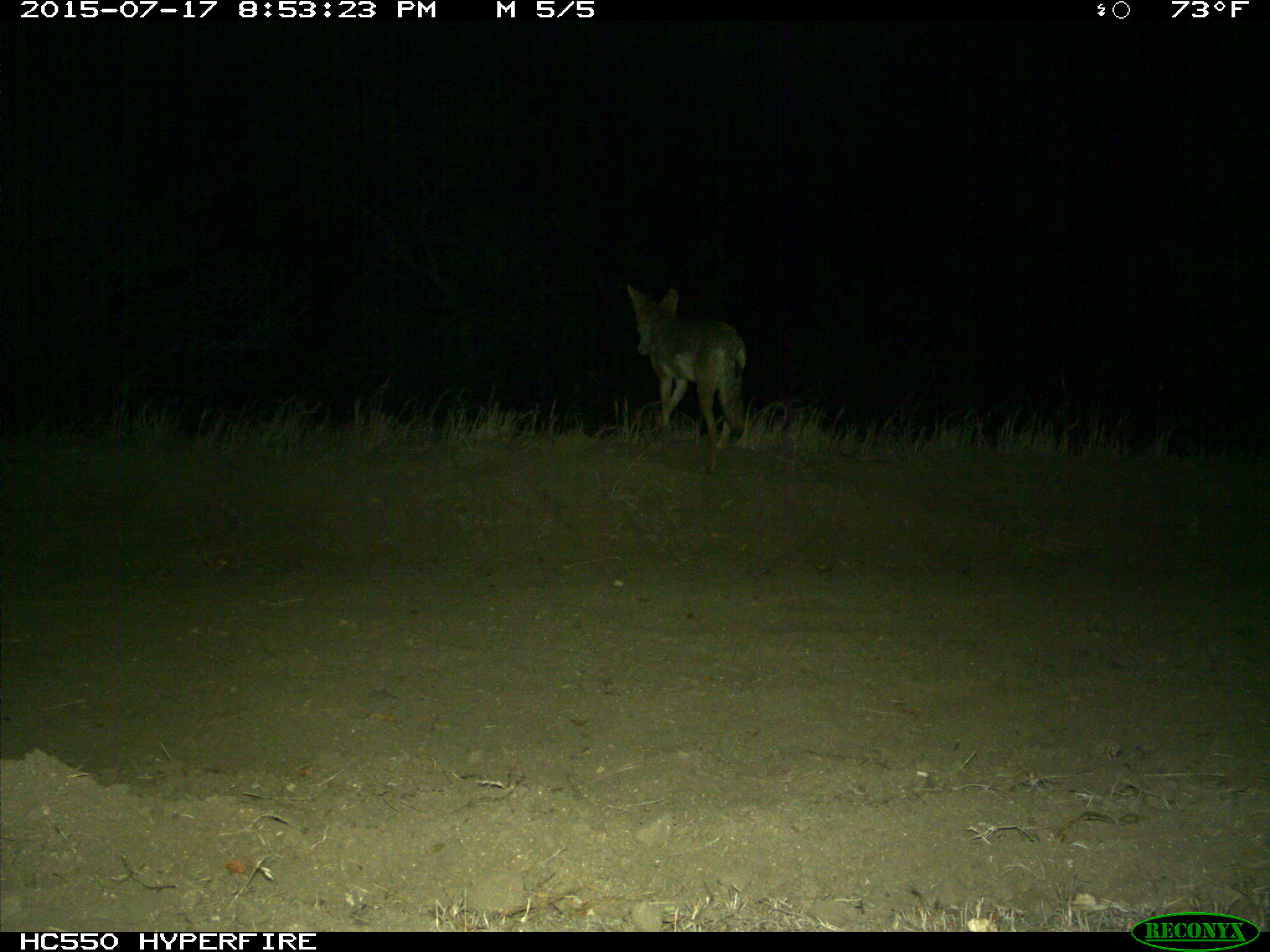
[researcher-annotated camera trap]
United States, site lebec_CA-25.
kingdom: Animalia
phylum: Chordata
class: Mammalia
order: Carnivora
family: Canidae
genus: Canis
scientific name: Canis latrans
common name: coyote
Canis latrans (coyote).